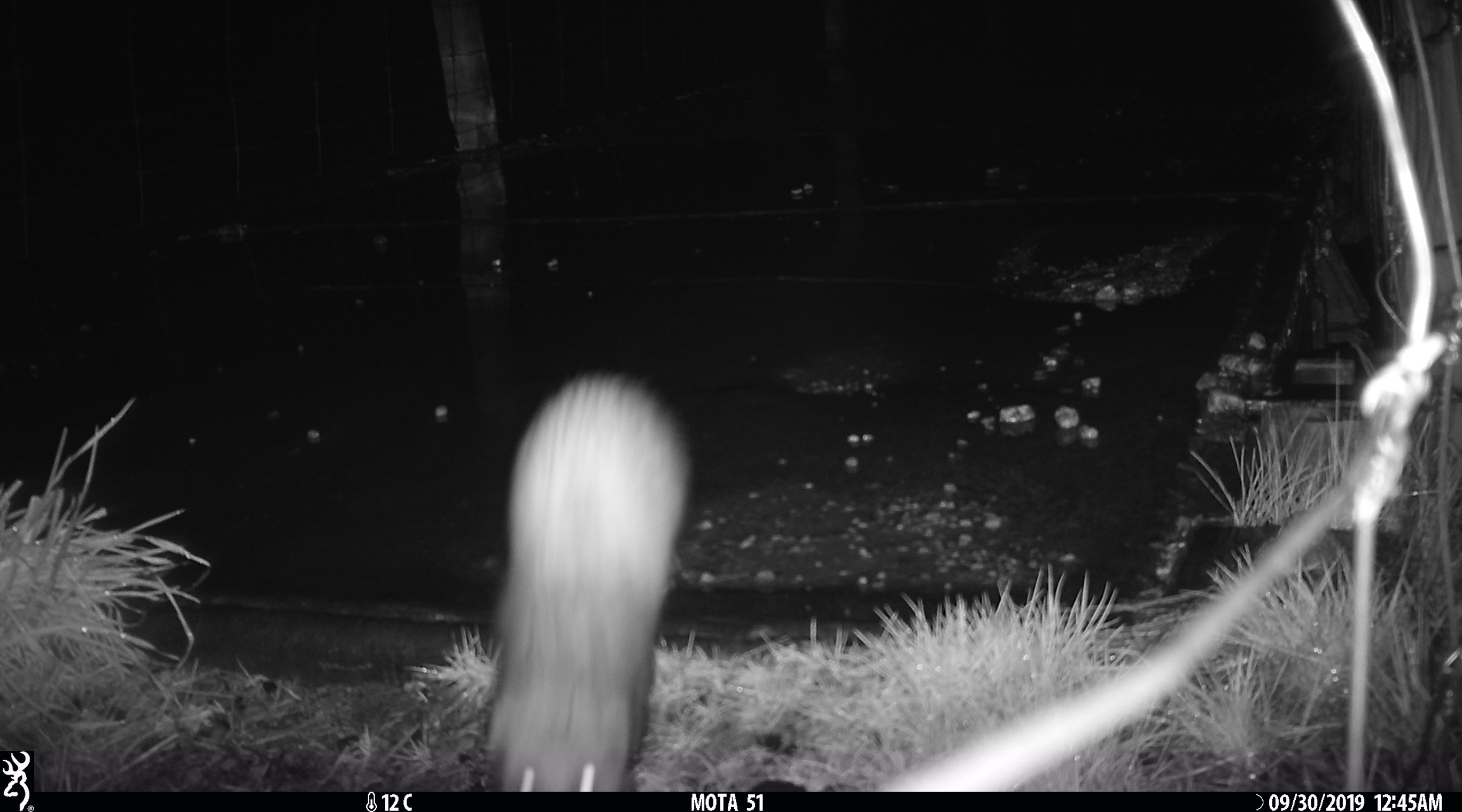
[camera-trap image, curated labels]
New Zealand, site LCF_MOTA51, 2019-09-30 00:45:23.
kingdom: Animalia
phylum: Chordata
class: Mammalia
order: Carnivora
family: Mustelidae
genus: Mustela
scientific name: Mustela furo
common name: ferret